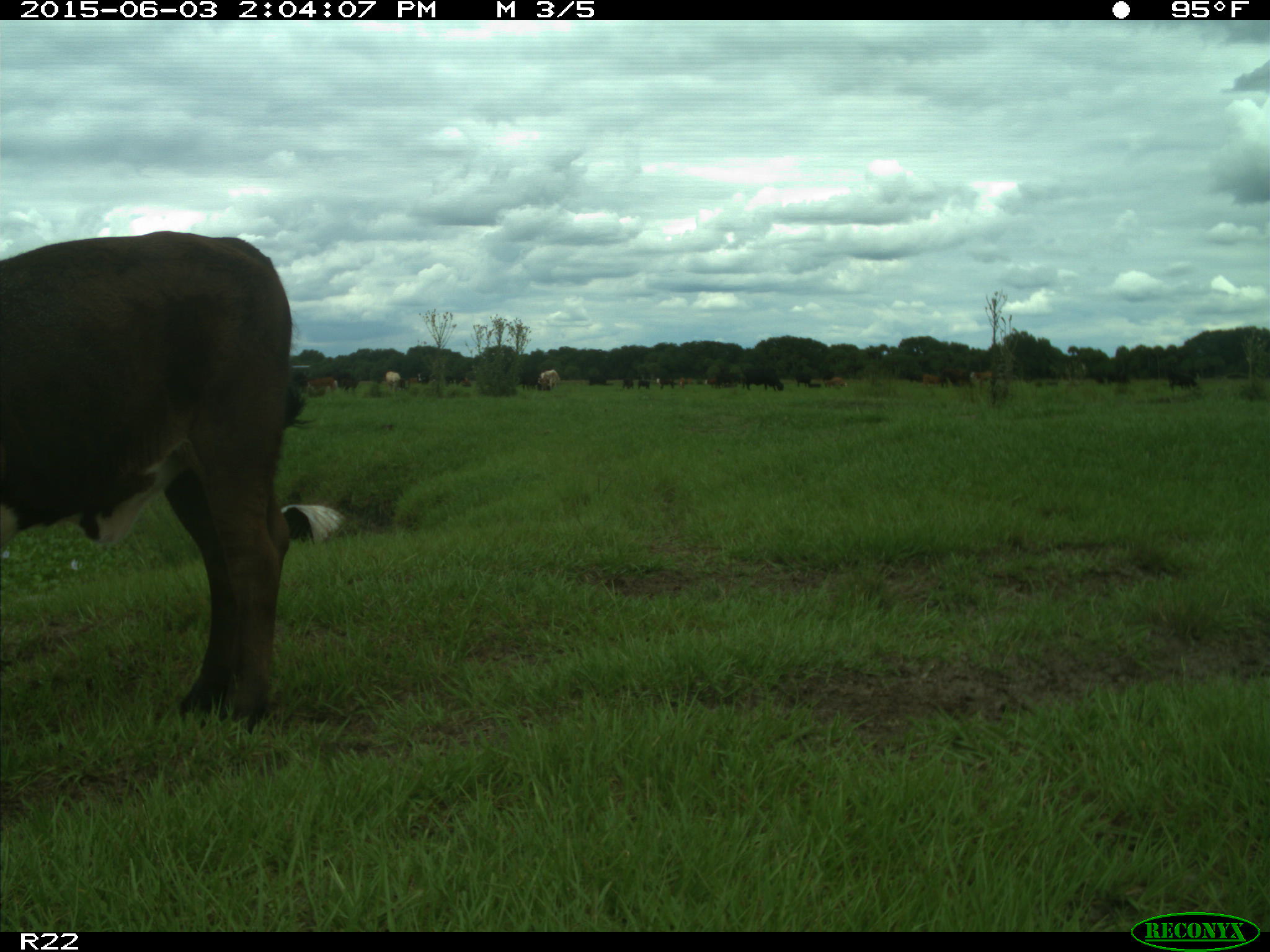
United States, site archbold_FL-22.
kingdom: Animalia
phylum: Chordata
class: Mammalia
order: Artiodactyla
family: Bovidae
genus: Bos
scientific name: Bos taurus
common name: domestic cow